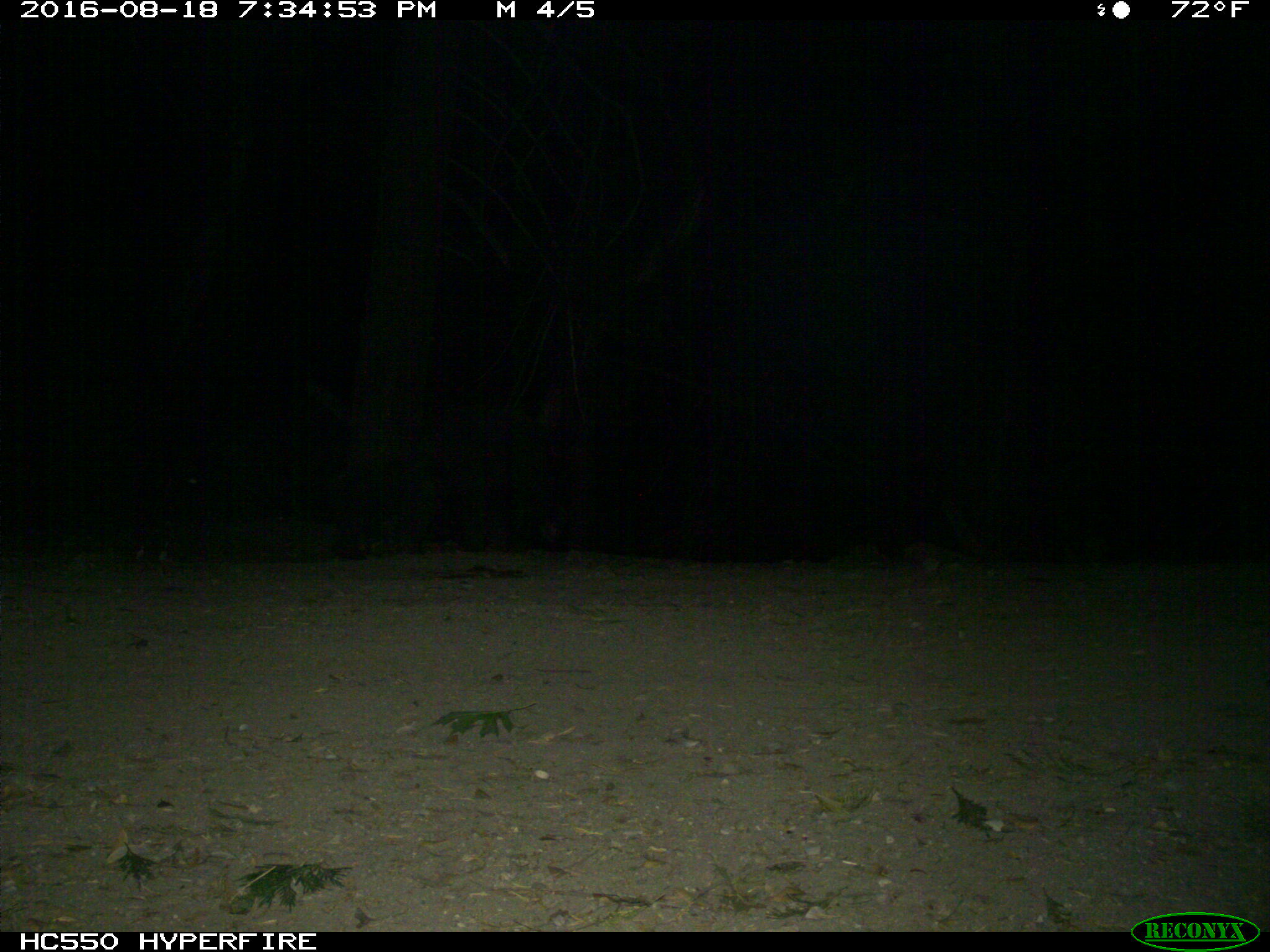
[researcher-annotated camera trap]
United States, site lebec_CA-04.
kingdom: Animalia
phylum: Chordata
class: Mammalia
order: Carnivora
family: Ursidae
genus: Ursus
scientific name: Ursus americanus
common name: american black bear